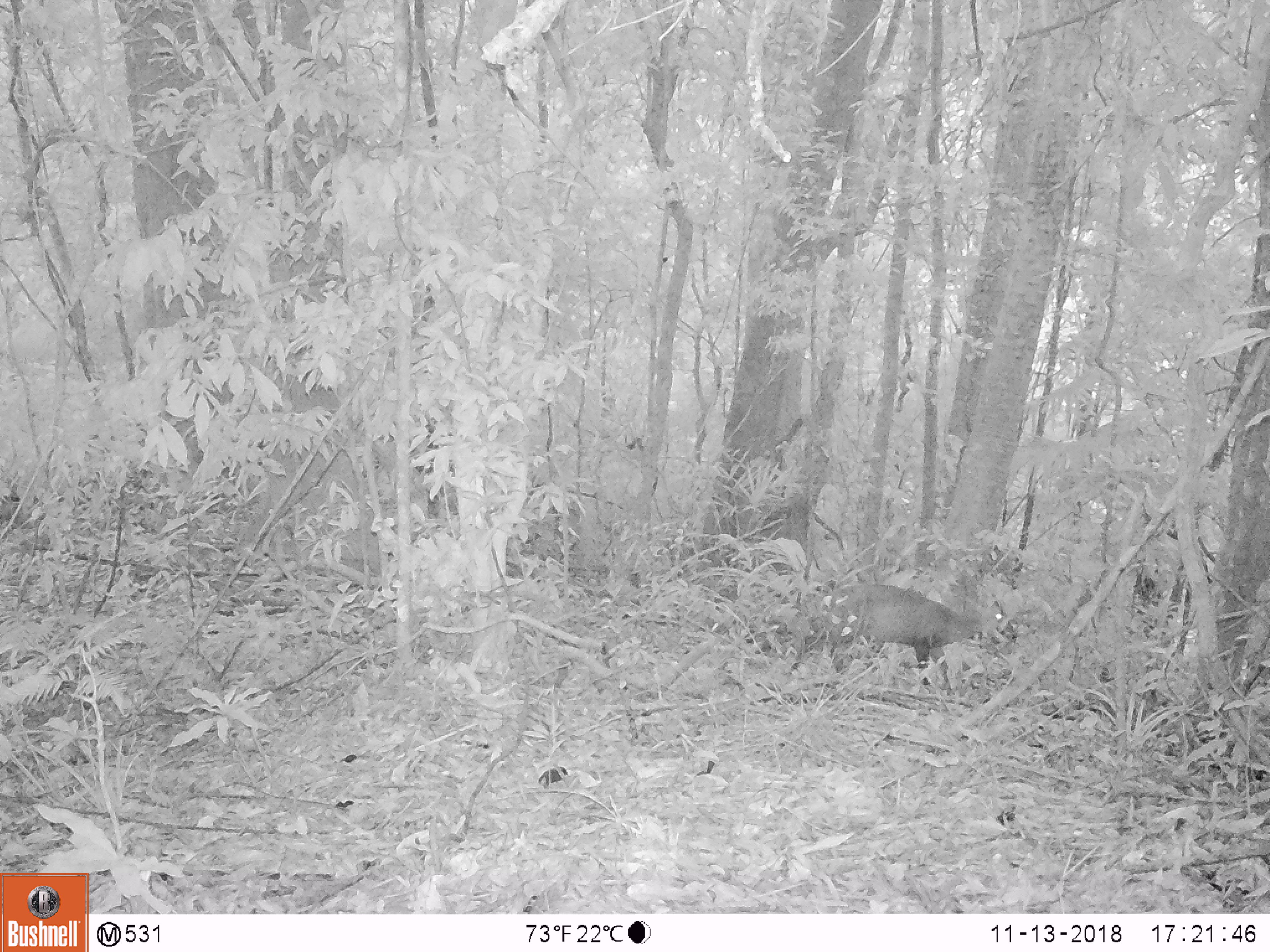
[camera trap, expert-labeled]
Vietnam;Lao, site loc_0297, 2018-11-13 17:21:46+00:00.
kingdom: Animalia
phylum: Chordata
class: Mammalia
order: Artiodactyla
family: Cervidae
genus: Muntiacus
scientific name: Muntiacus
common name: muntjacs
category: unidentified muntjac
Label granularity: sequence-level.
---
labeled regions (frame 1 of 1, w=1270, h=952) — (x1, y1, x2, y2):
unidentified muntjac: (804, 583, 1017, 695)